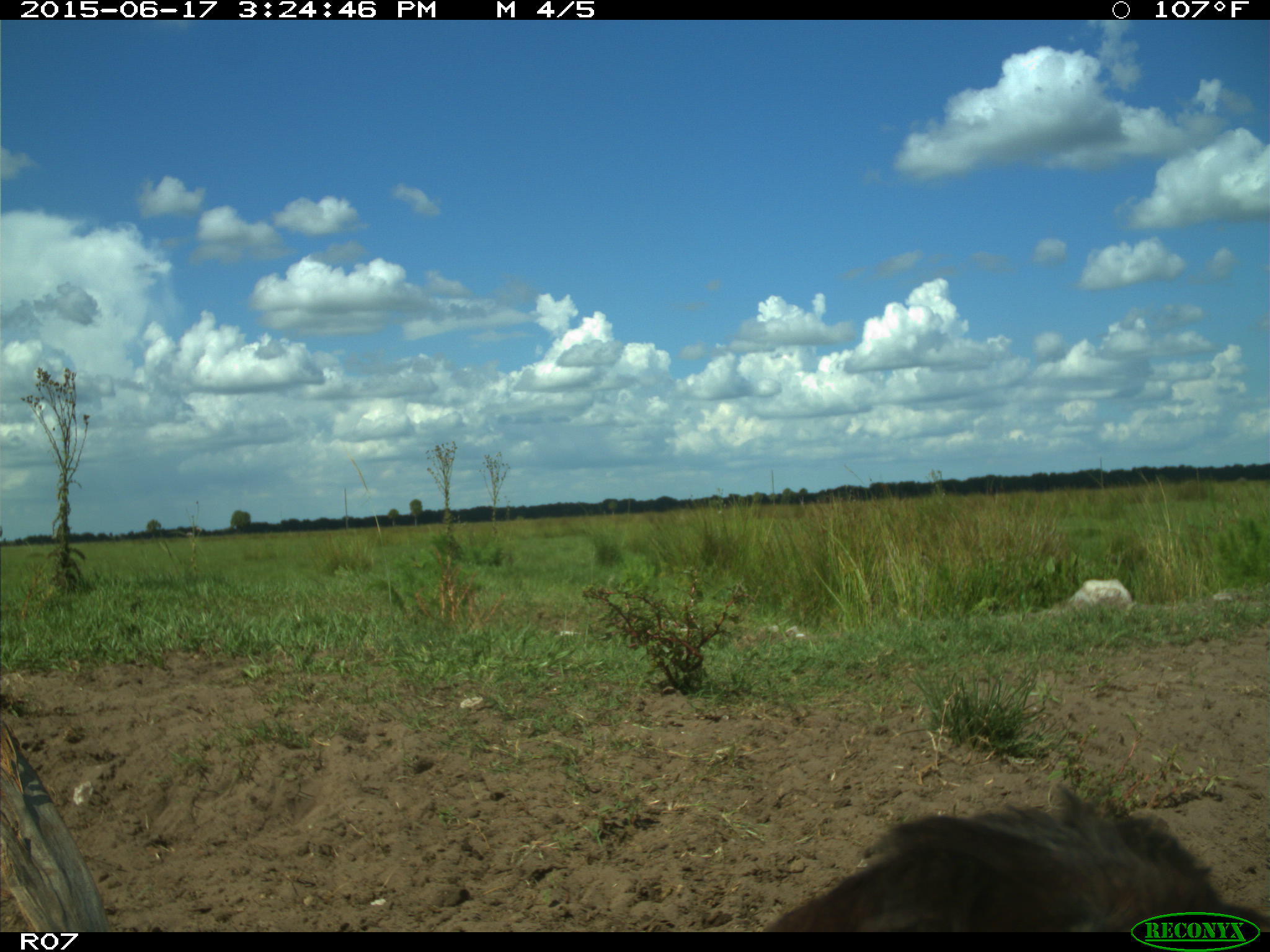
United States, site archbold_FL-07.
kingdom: Animalia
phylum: Chordata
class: Mammalia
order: Artiodactyla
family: Bovidae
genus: Bos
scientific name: Bos taurus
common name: domestic cow